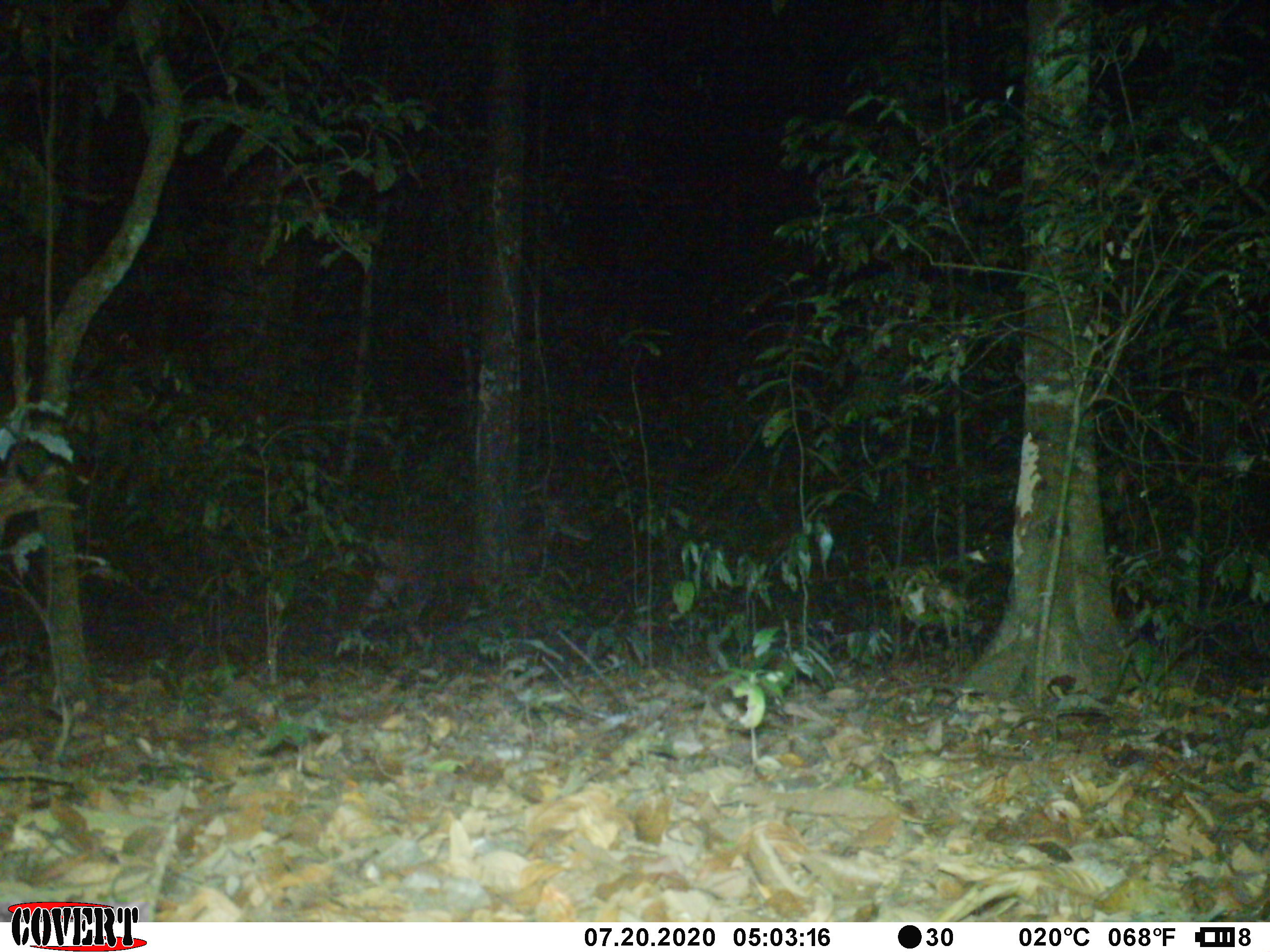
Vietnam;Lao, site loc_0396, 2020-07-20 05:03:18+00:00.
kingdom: Animalia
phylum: Chordata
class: Mammalia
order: Artiodactyla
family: Cervidae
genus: Rusa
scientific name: Rusa unicolor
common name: sambar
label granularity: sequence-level